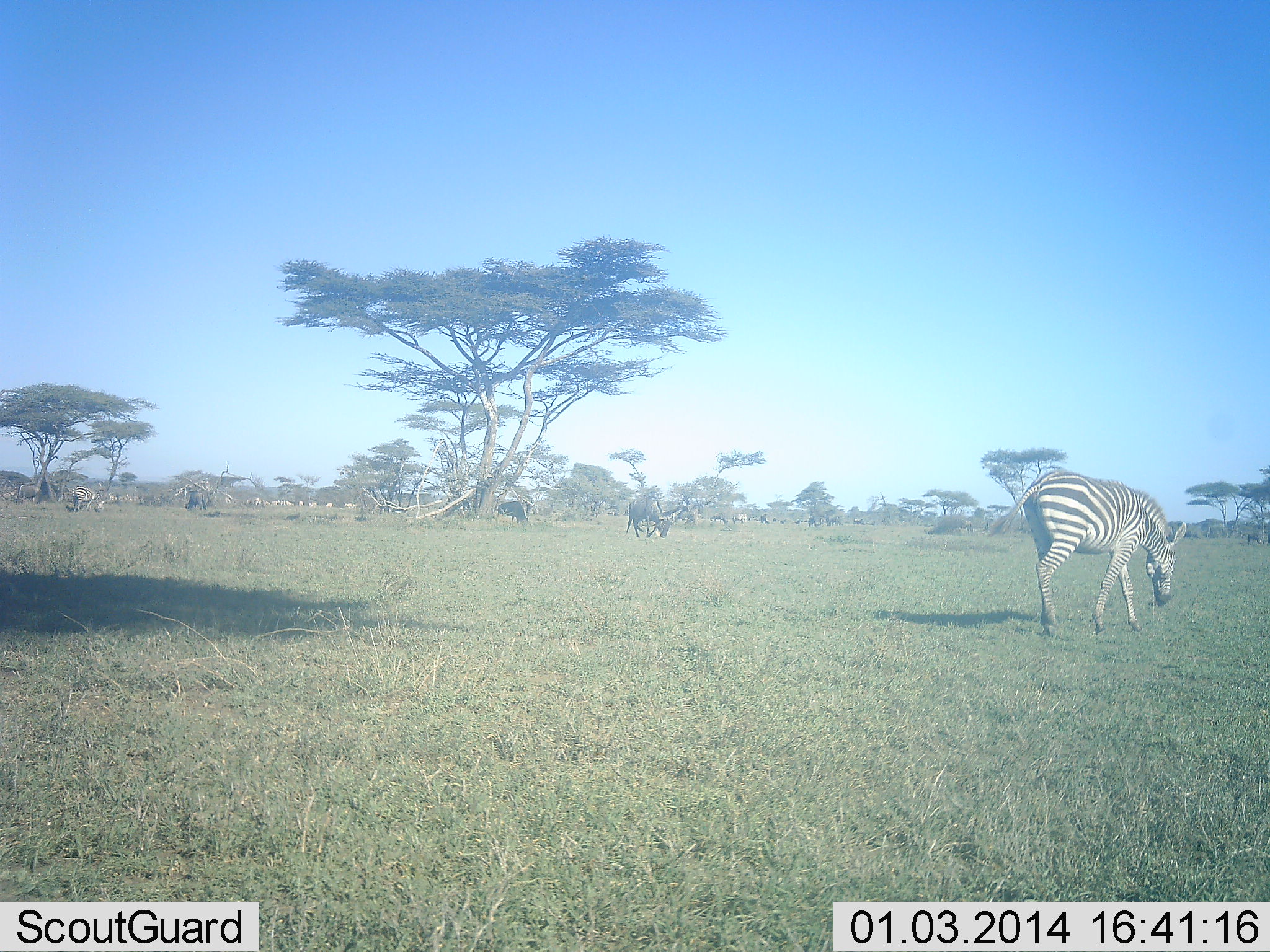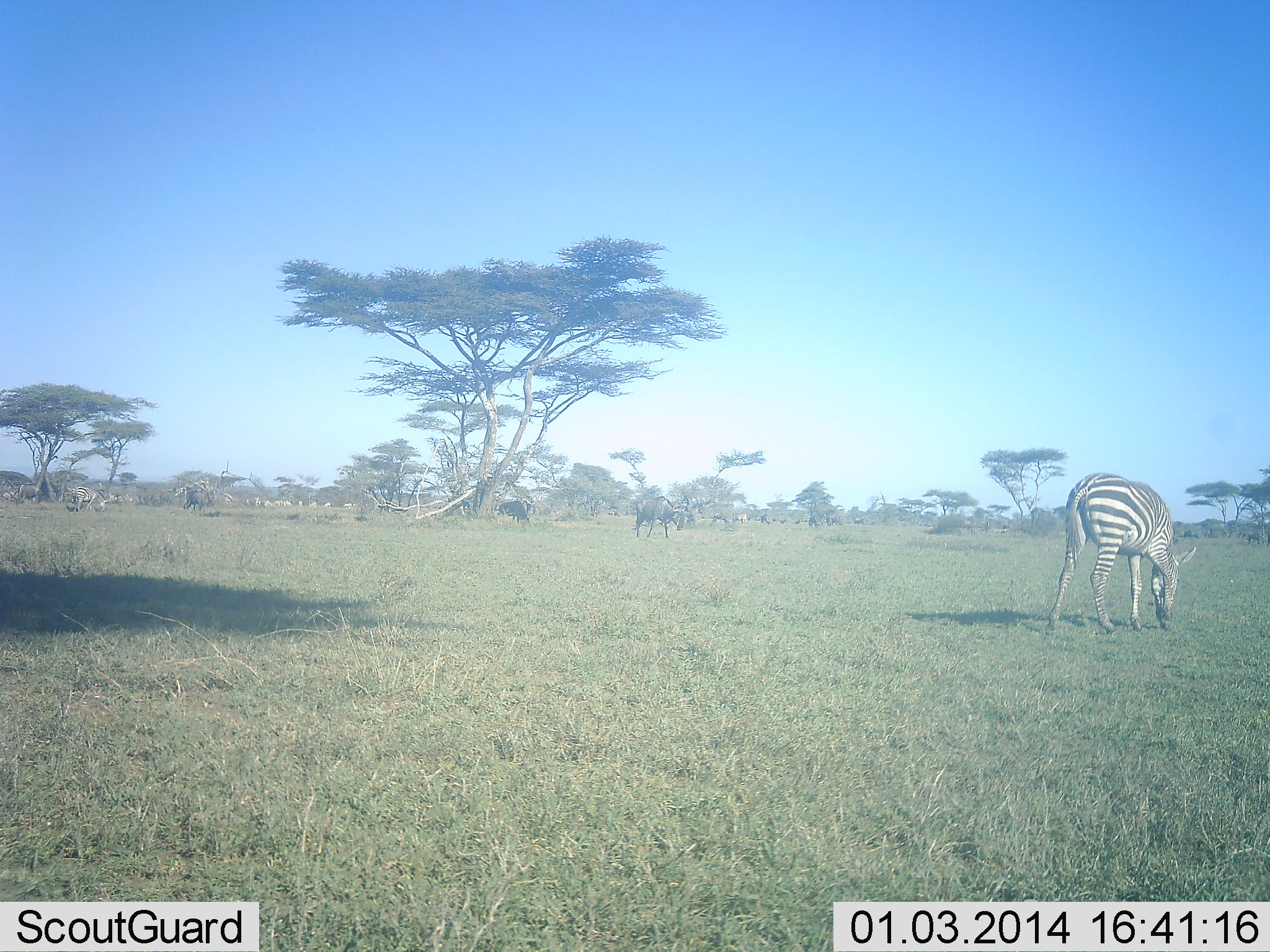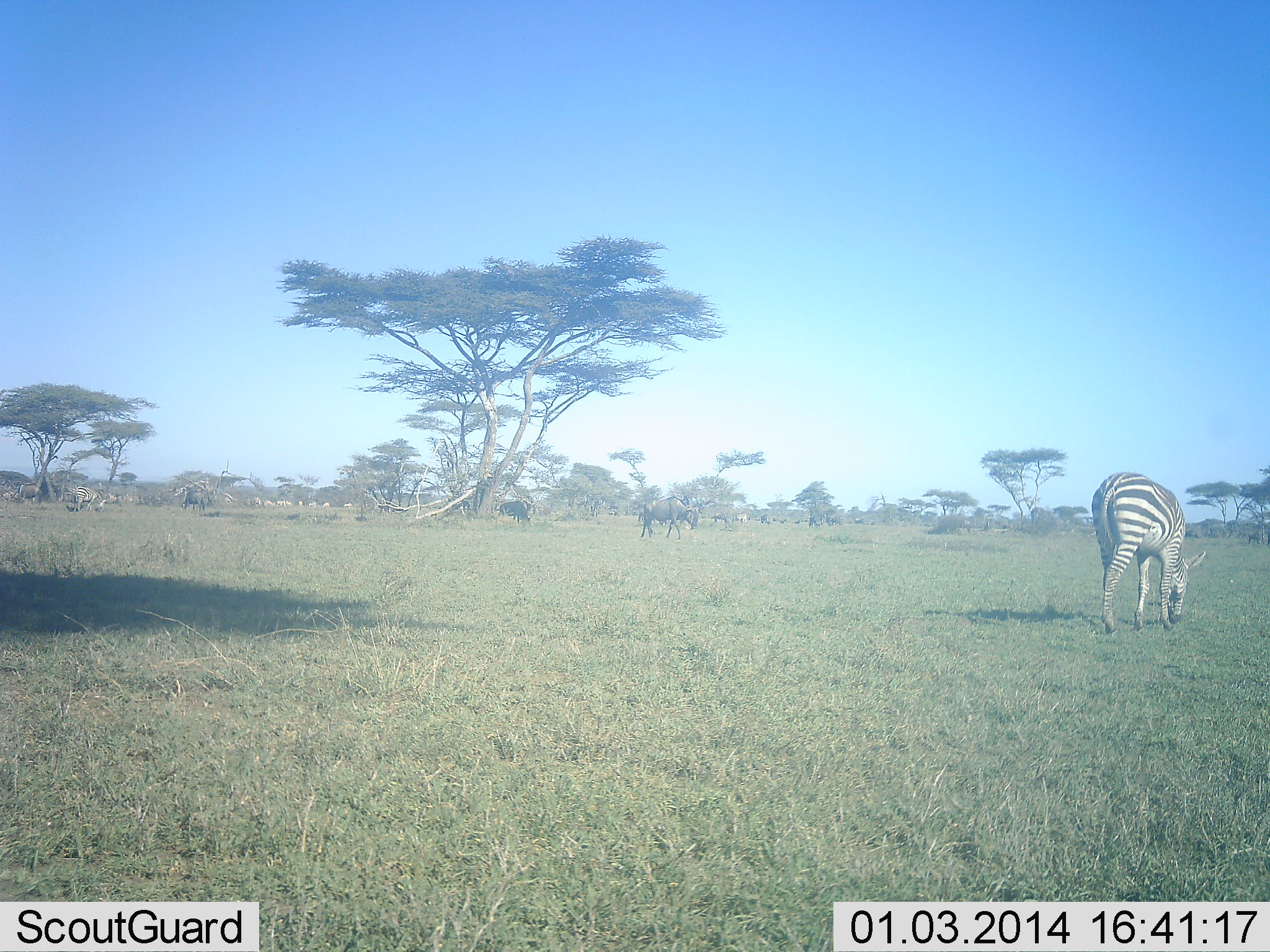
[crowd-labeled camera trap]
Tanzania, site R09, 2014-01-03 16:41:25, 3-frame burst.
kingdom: Animalia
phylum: Chordata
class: Mammalia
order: Artiodactyla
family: Bovidae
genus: Connochaetes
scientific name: Connochaetes taurinus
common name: blue wildebeest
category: wildebeest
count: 10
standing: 60%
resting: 0%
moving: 10%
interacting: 0%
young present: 0%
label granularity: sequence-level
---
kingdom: Animalia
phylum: Chordata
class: Mammalia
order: Perissodactyla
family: Equidae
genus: Equus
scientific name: Equus quagga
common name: plains zebra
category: zebra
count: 1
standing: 27%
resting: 0%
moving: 27%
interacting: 0%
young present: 0%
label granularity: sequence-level